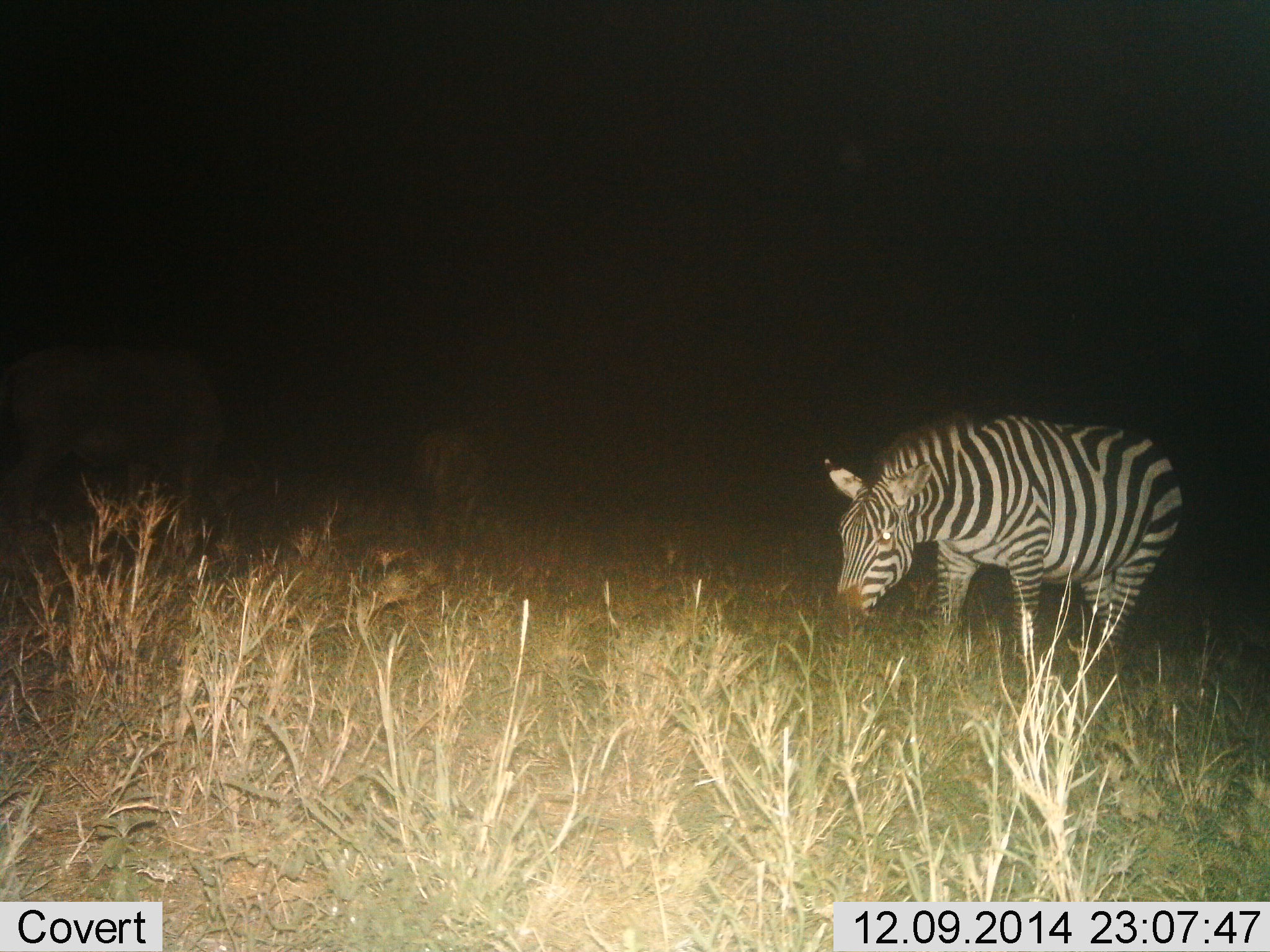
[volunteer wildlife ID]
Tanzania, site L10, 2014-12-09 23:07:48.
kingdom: Animalia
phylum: Chordata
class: Mammalia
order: Perissodactyla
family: Equidae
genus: Equus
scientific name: Equus quagga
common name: plains zebra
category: zebra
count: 1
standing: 40%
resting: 0%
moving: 7%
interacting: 0%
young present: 0%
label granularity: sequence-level